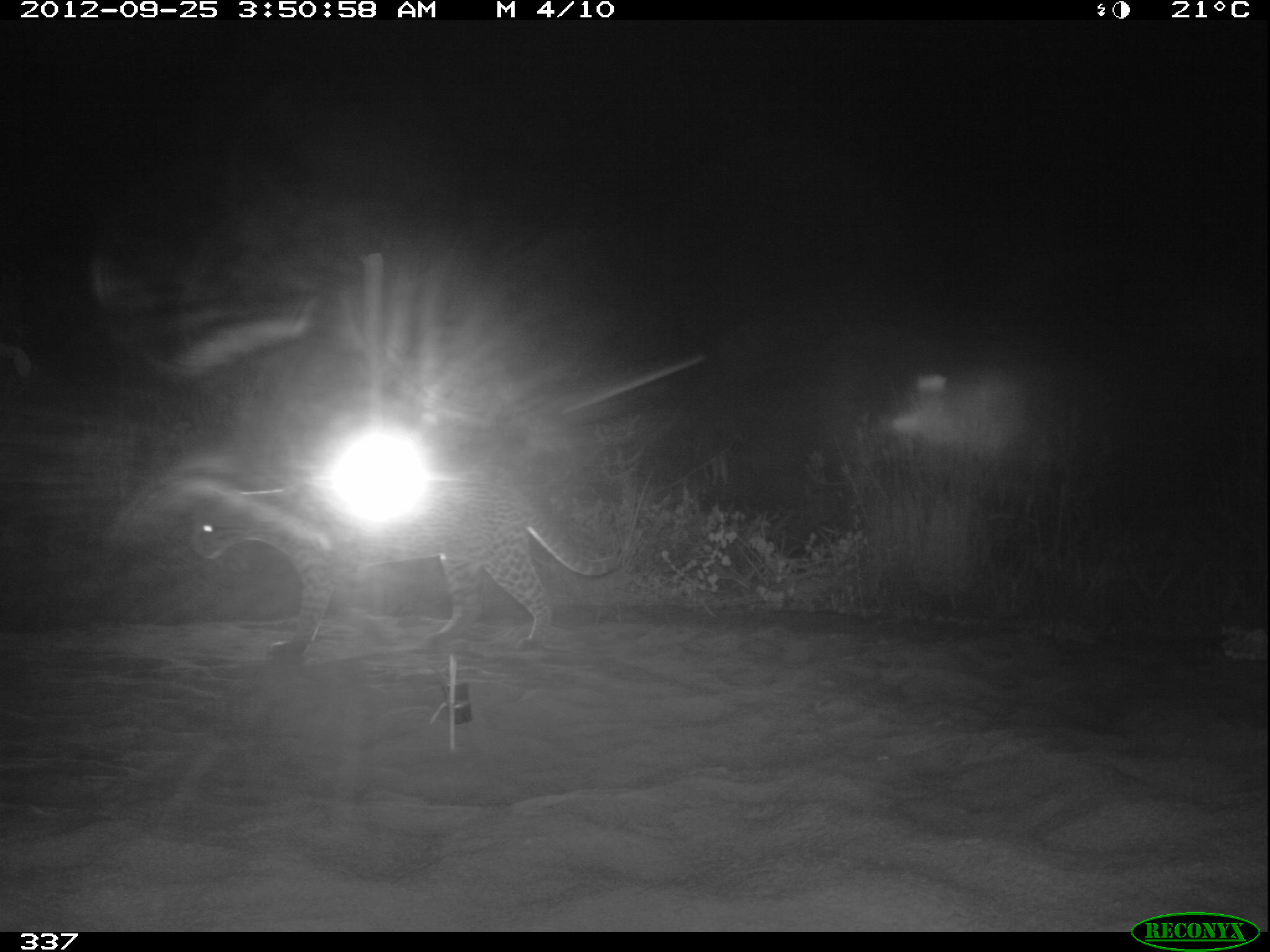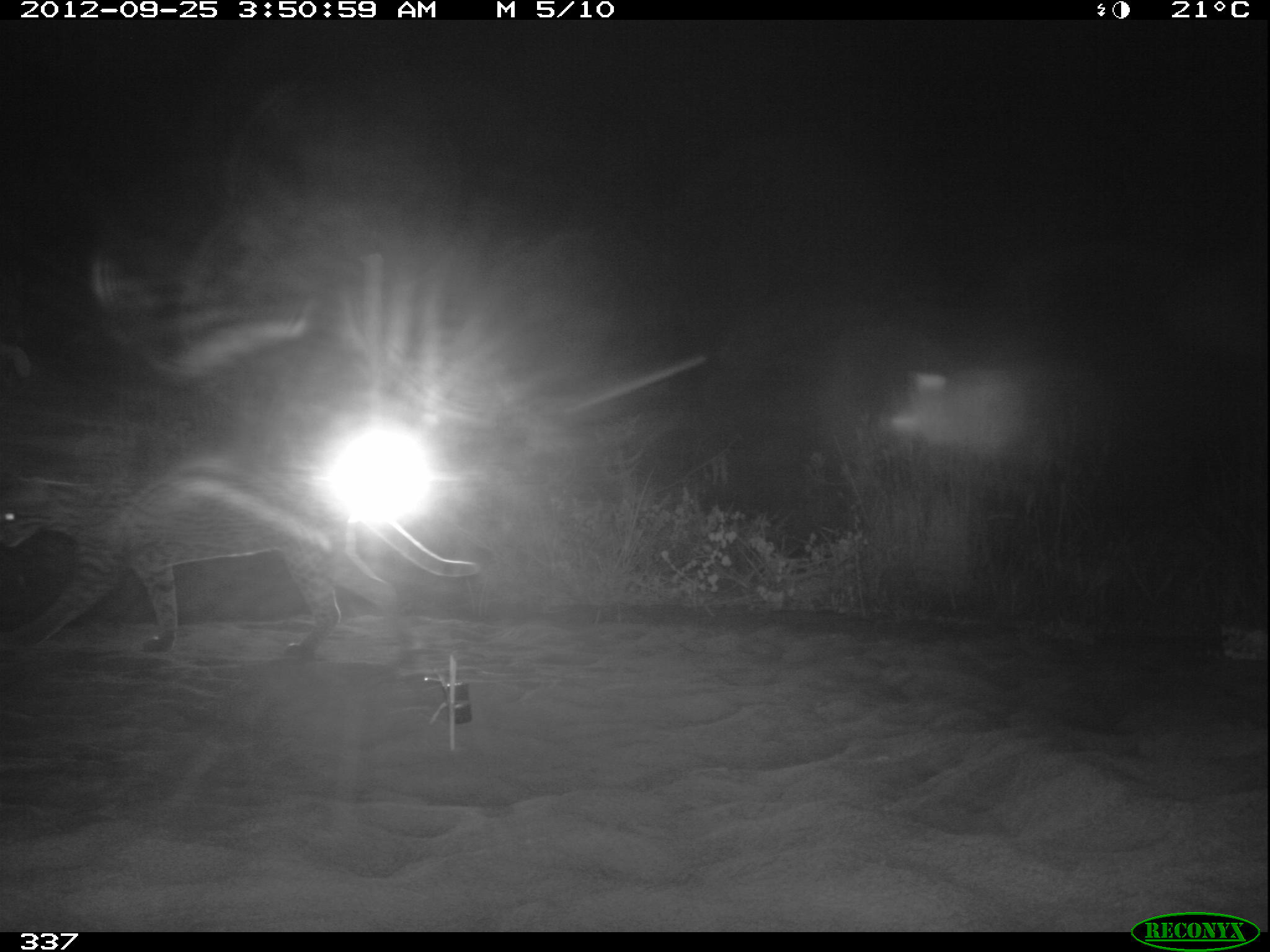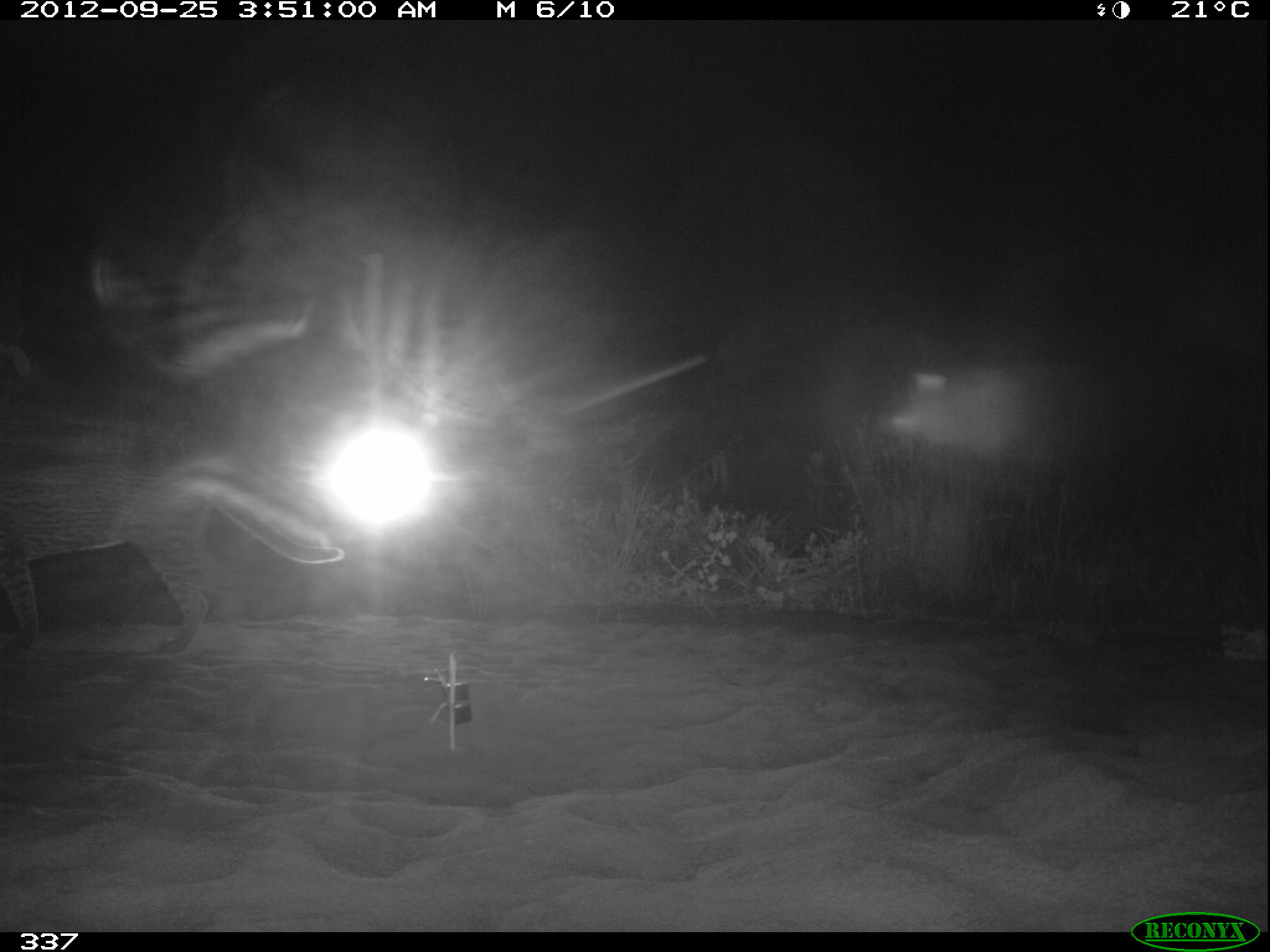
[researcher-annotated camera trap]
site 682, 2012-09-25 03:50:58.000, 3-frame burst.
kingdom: Animalia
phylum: Chordata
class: Mammalia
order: Carnivora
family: Felidae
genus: Leopardus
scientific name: Leopardus pardalis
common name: ocelot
Leopardus pardalis (ocelot).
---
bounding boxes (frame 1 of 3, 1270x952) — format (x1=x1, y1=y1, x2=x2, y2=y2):
leopardus pardalis: (x1=188, y1=476, x2=617, y2=654)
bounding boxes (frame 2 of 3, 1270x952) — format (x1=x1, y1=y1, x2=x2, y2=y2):
leopardus pardalis: (x1=0, y1=462, x2=482, y2=723); (x1=873, y1=362, x2=1062, y2=470)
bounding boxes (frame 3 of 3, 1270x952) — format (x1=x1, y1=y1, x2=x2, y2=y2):
leopardus pardalis: (x1=0, y1=457, x2=345, y2=654)